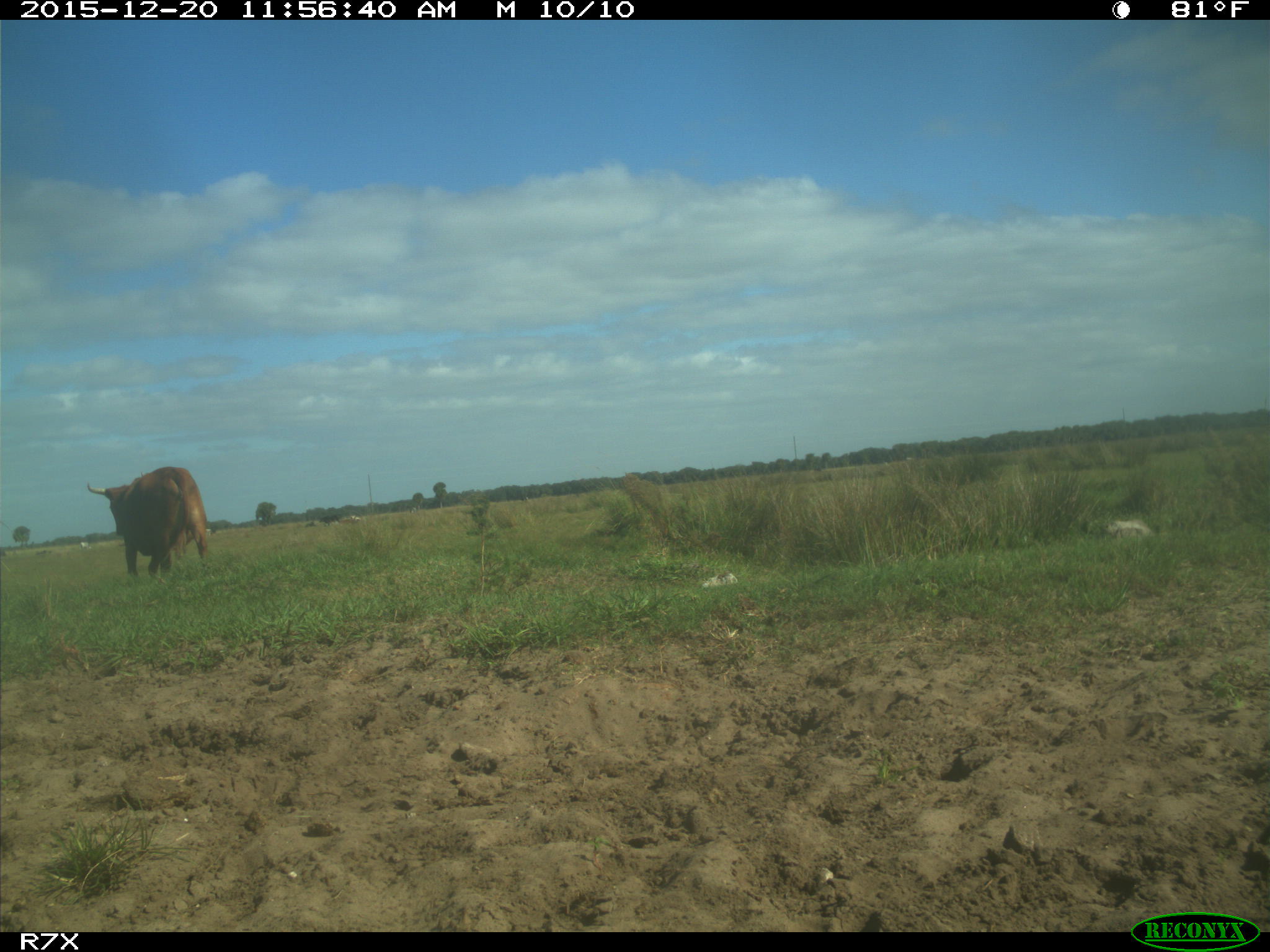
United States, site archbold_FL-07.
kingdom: Animalia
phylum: Chordata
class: Mammalia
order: Artiodactyla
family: Bovidae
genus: Bos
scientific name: Bos taurus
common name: domestic cow